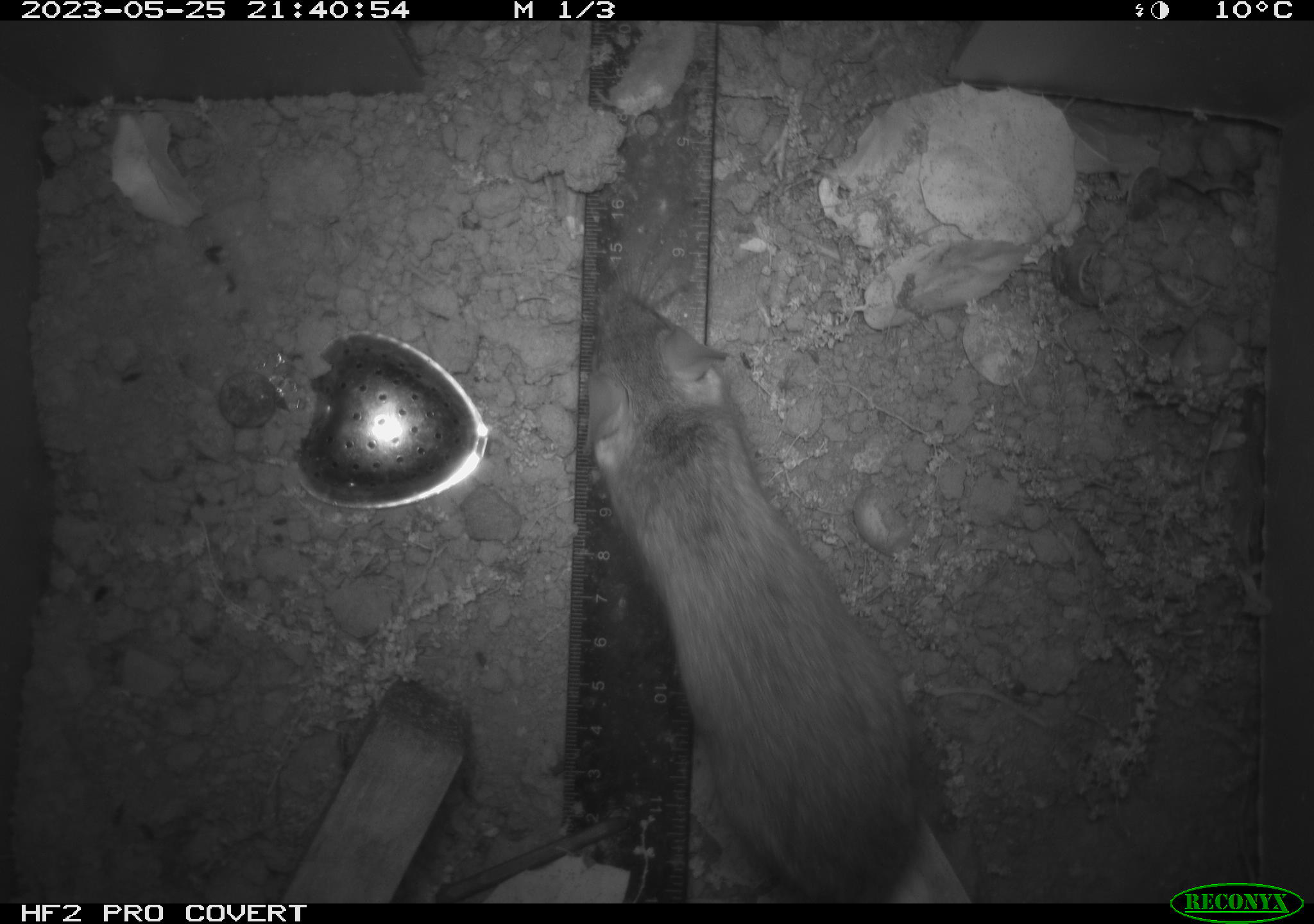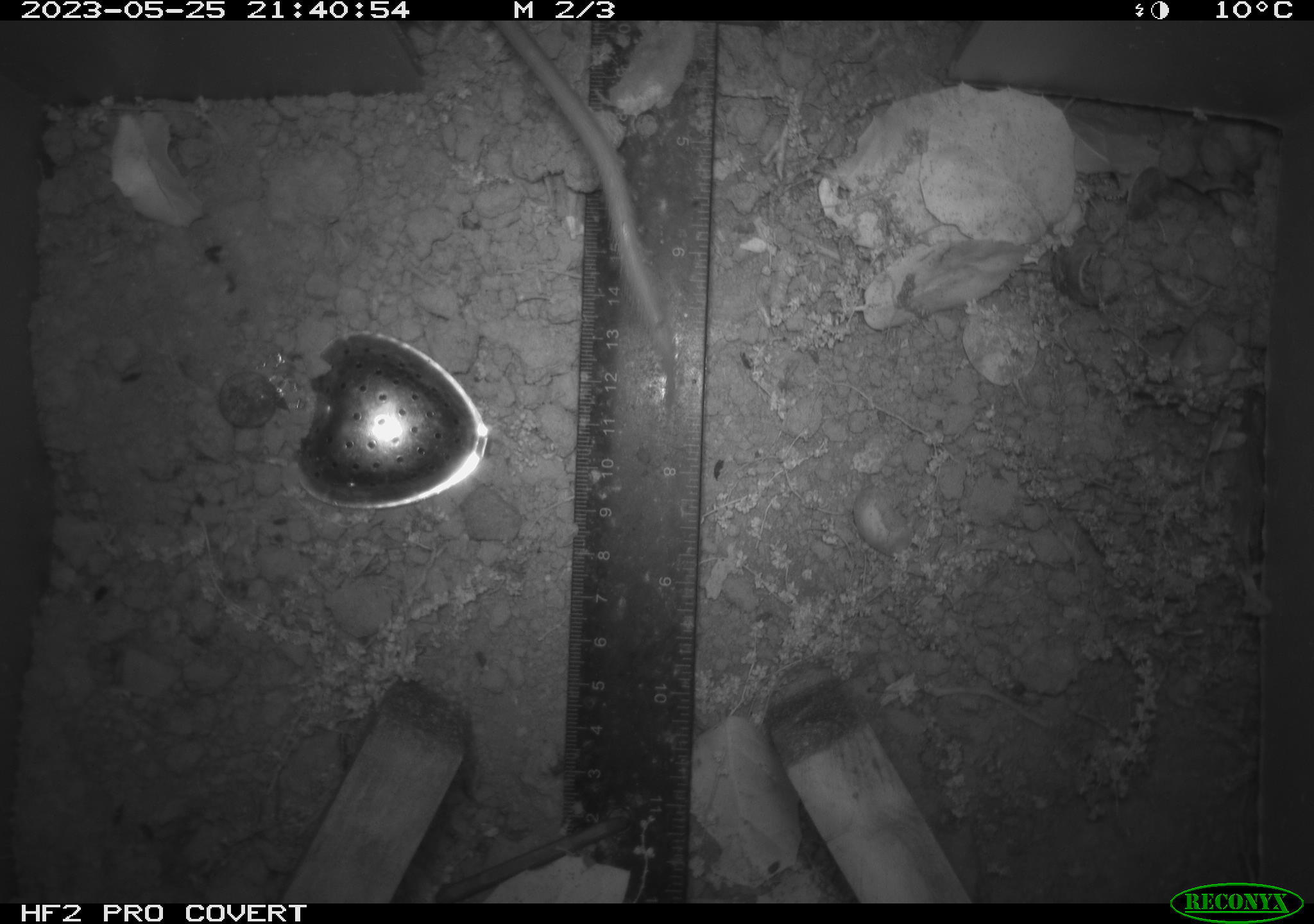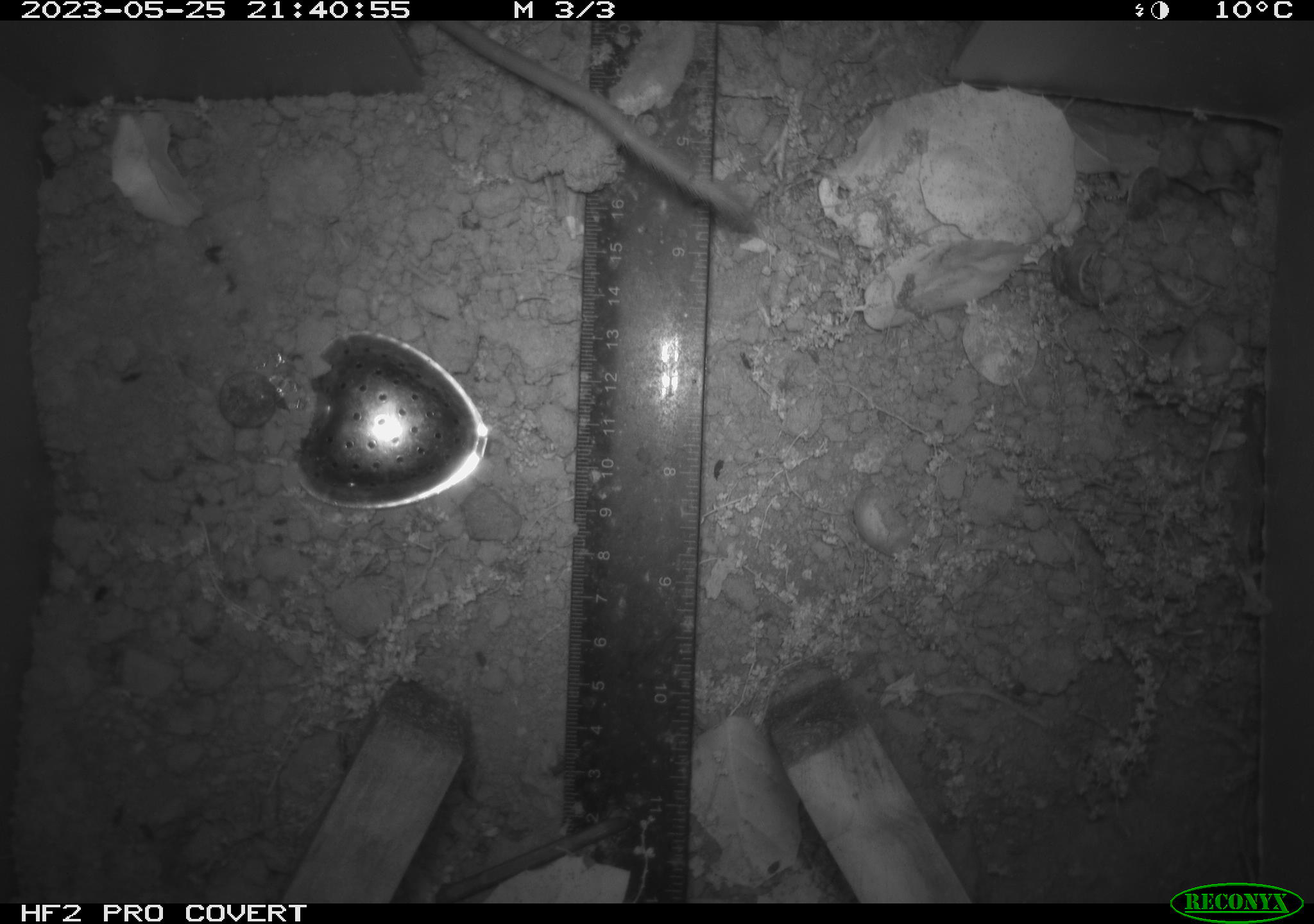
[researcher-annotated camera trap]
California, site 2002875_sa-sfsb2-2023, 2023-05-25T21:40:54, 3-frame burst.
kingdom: Animalia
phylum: Chordata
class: Mammalia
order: Rodentia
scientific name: Rodentia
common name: mouse species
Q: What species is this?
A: Mouse species (Rodentia).